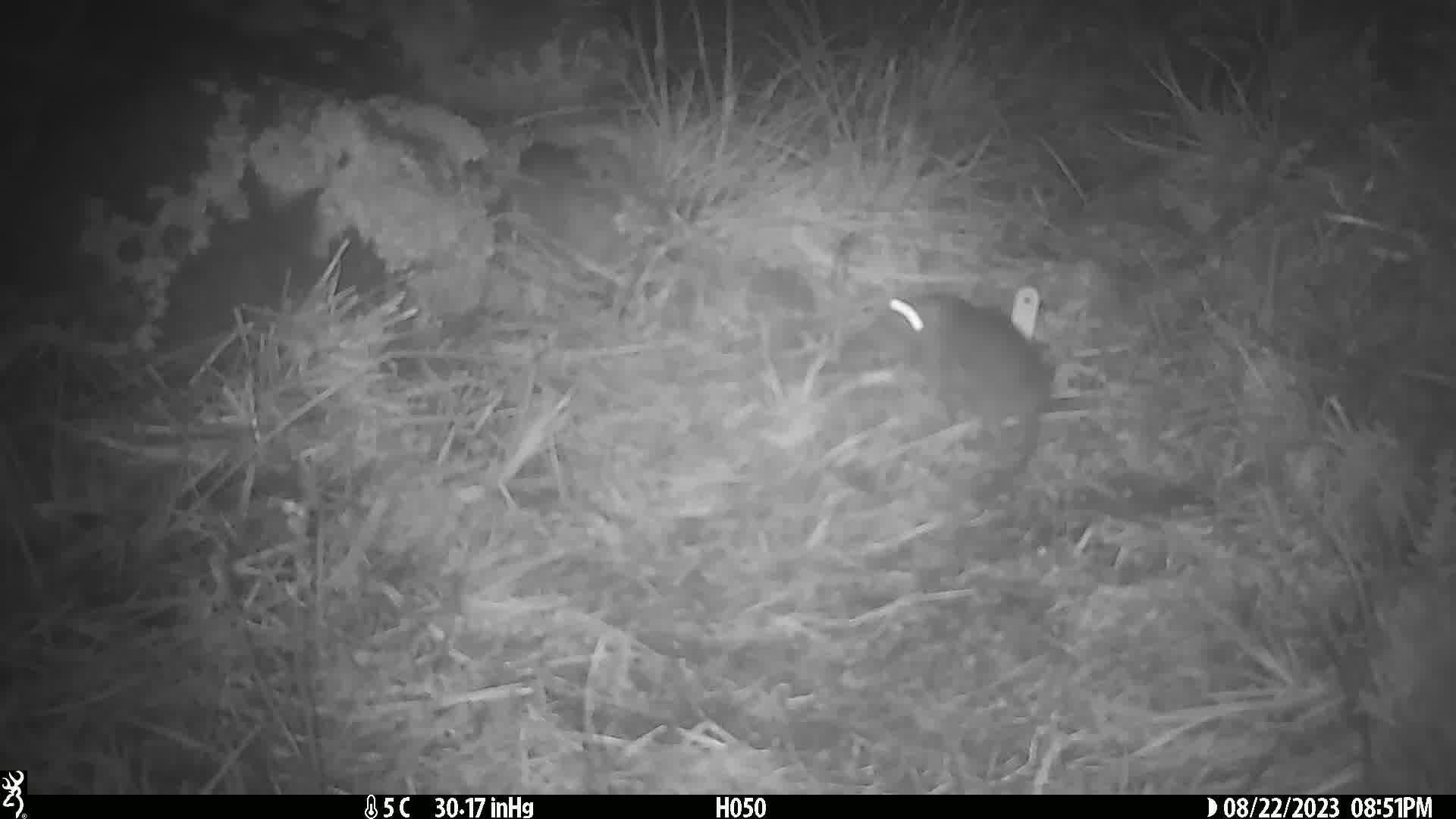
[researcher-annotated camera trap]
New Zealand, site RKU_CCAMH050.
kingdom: Animalia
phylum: Chordata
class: Mammalia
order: Rodentia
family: Muridae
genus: Rattus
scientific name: Rattus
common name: rat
Rat (Rattus).